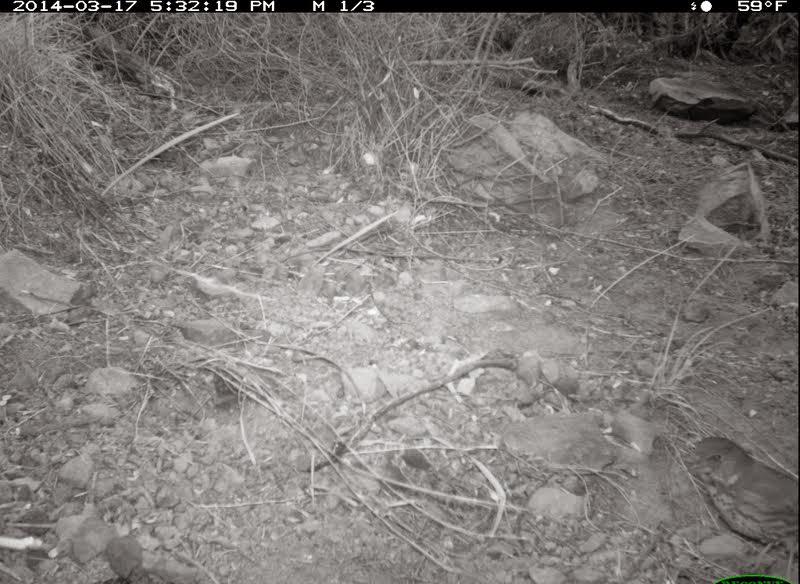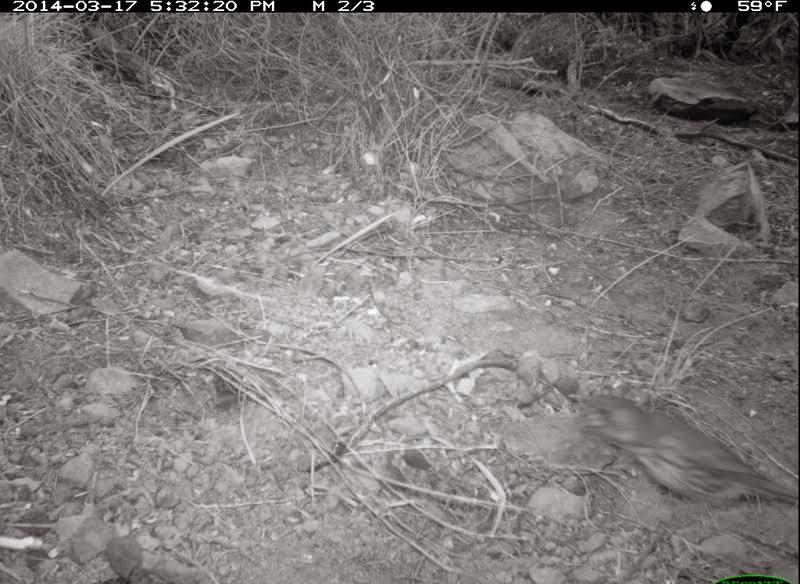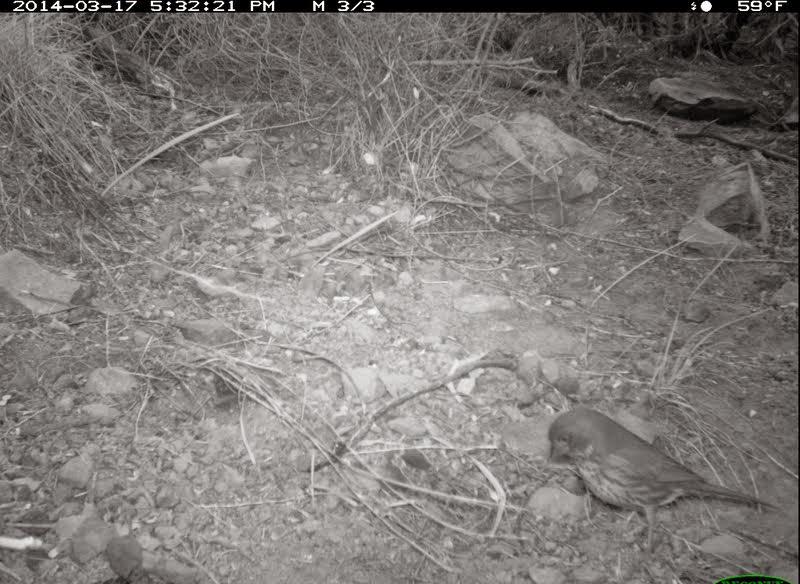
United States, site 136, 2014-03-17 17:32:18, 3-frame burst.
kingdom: Animalia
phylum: Chordata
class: Aves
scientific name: Aves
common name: bird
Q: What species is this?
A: Bird (Aves).